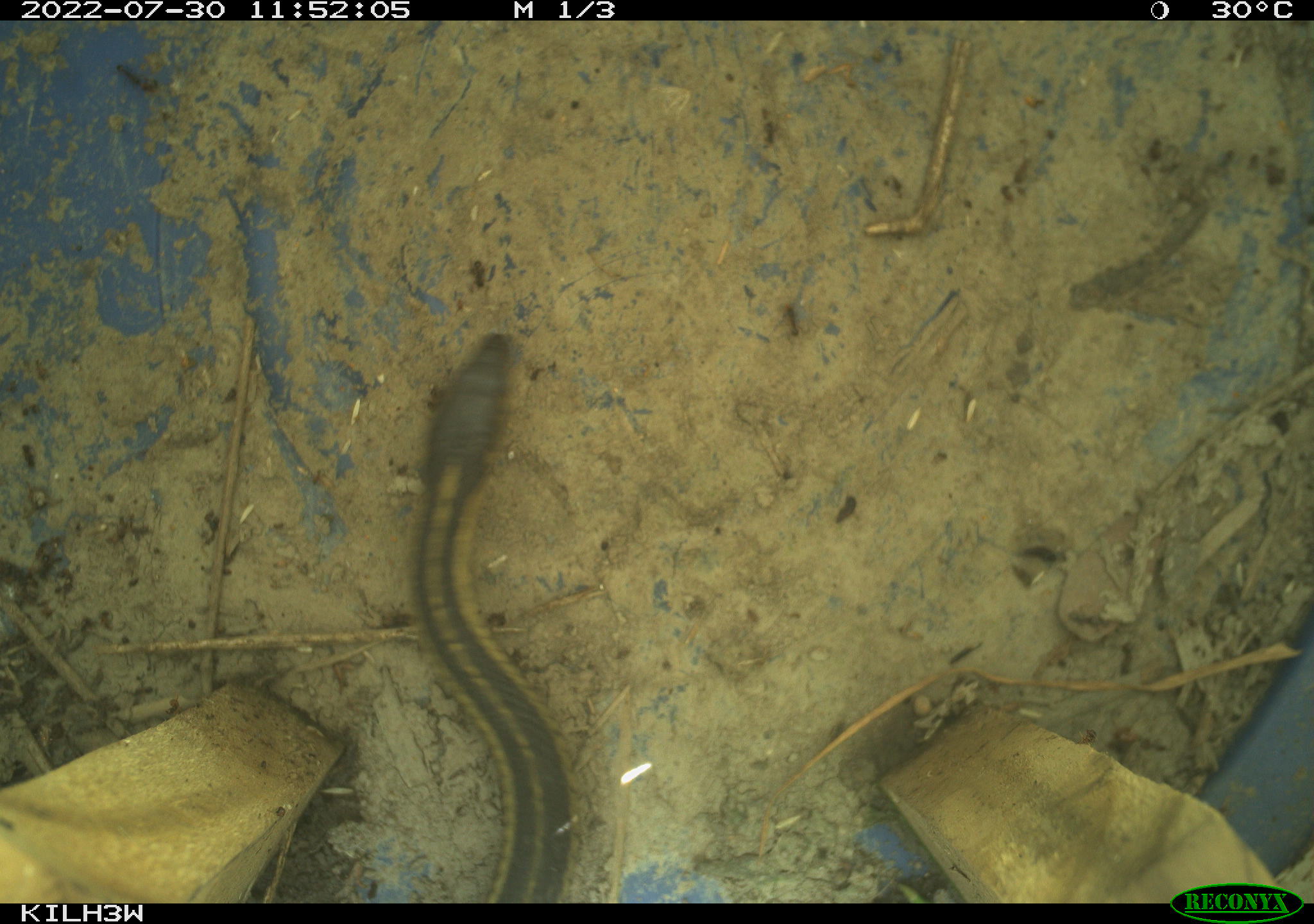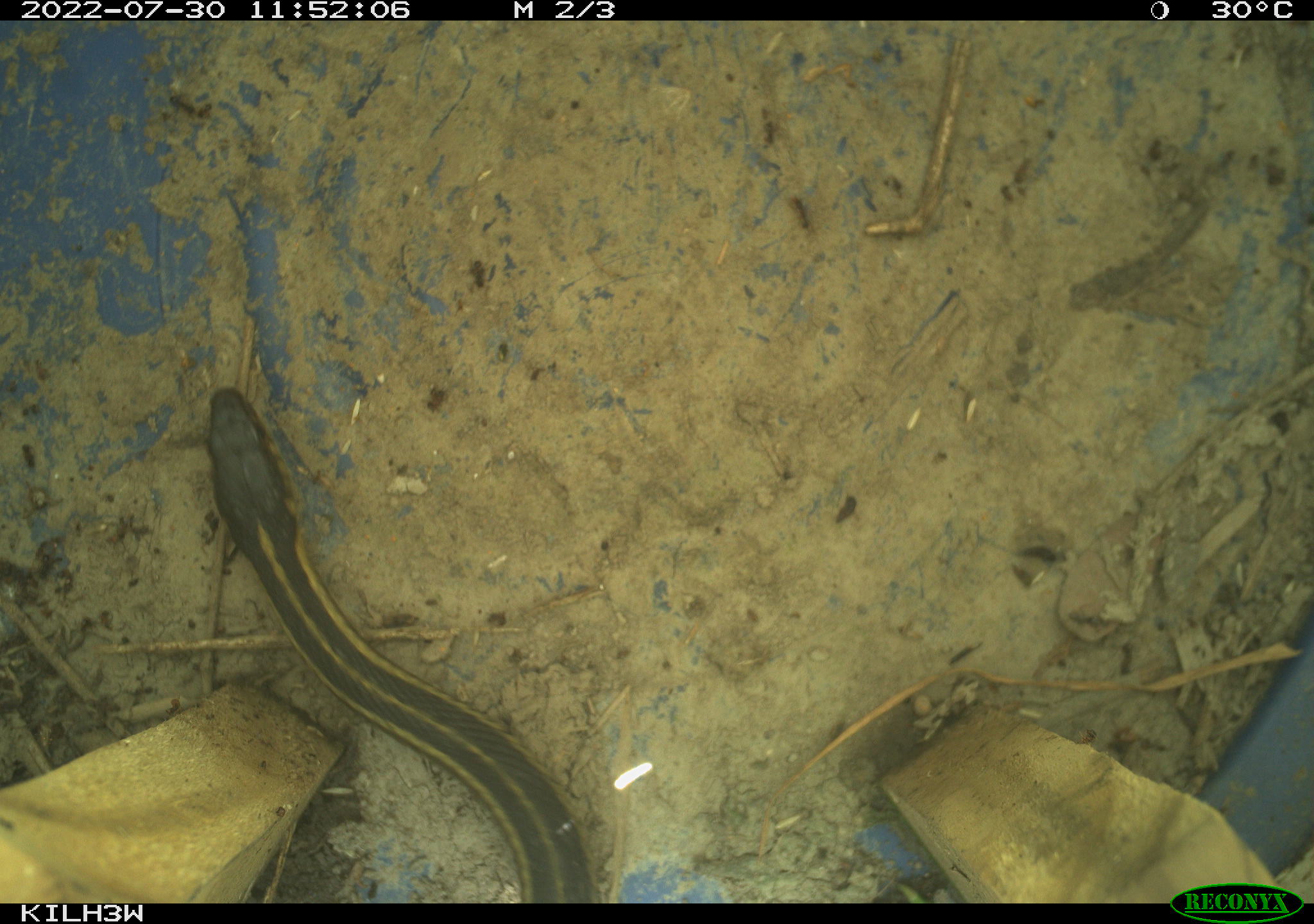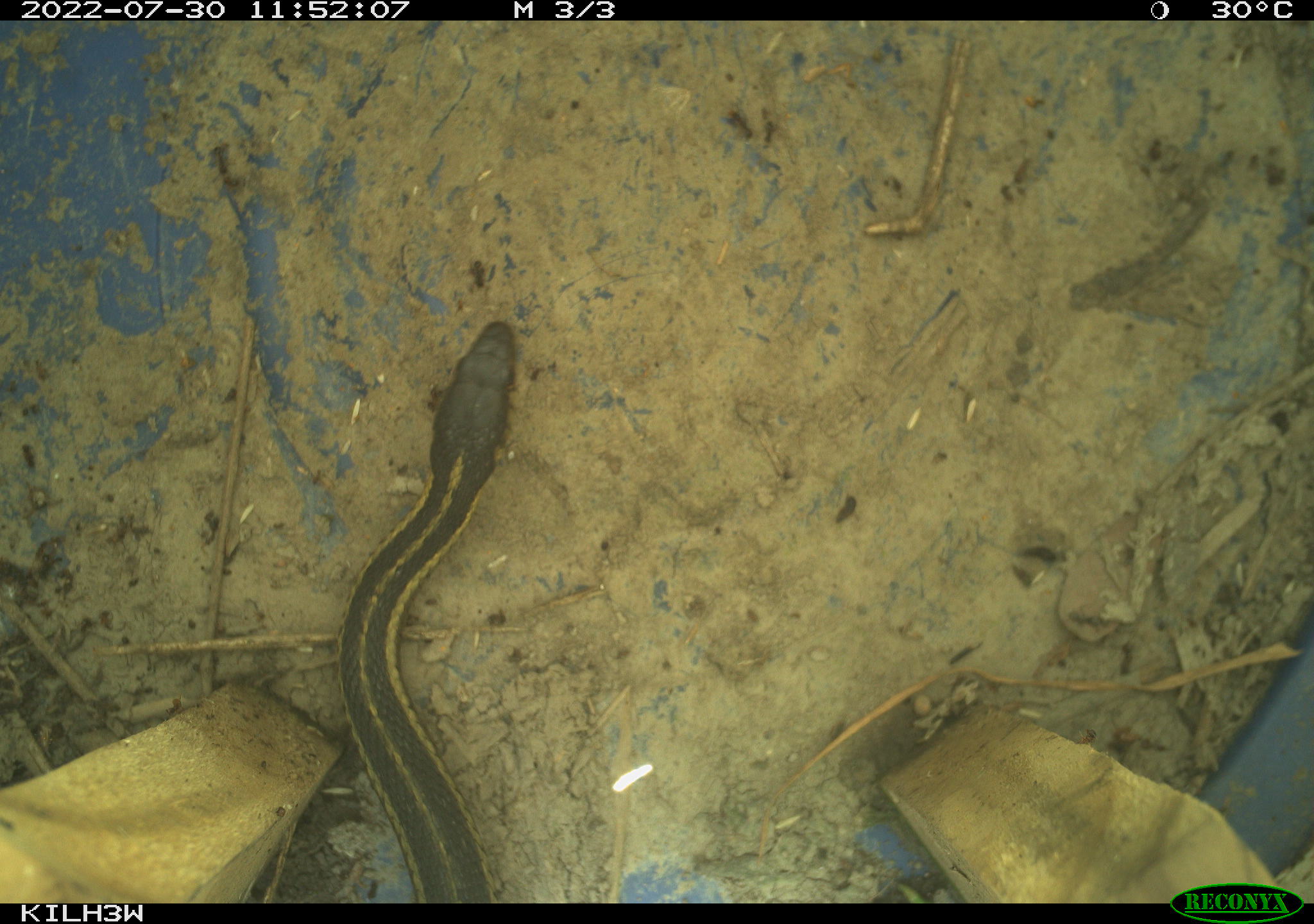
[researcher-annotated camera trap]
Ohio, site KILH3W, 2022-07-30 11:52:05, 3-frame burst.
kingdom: Animalia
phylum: Chordata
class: Reptilia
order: Squamata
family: Colubridae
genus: Thamnophis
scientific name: Thamnophis sirtalis sirtalis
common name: eastern gartersnake